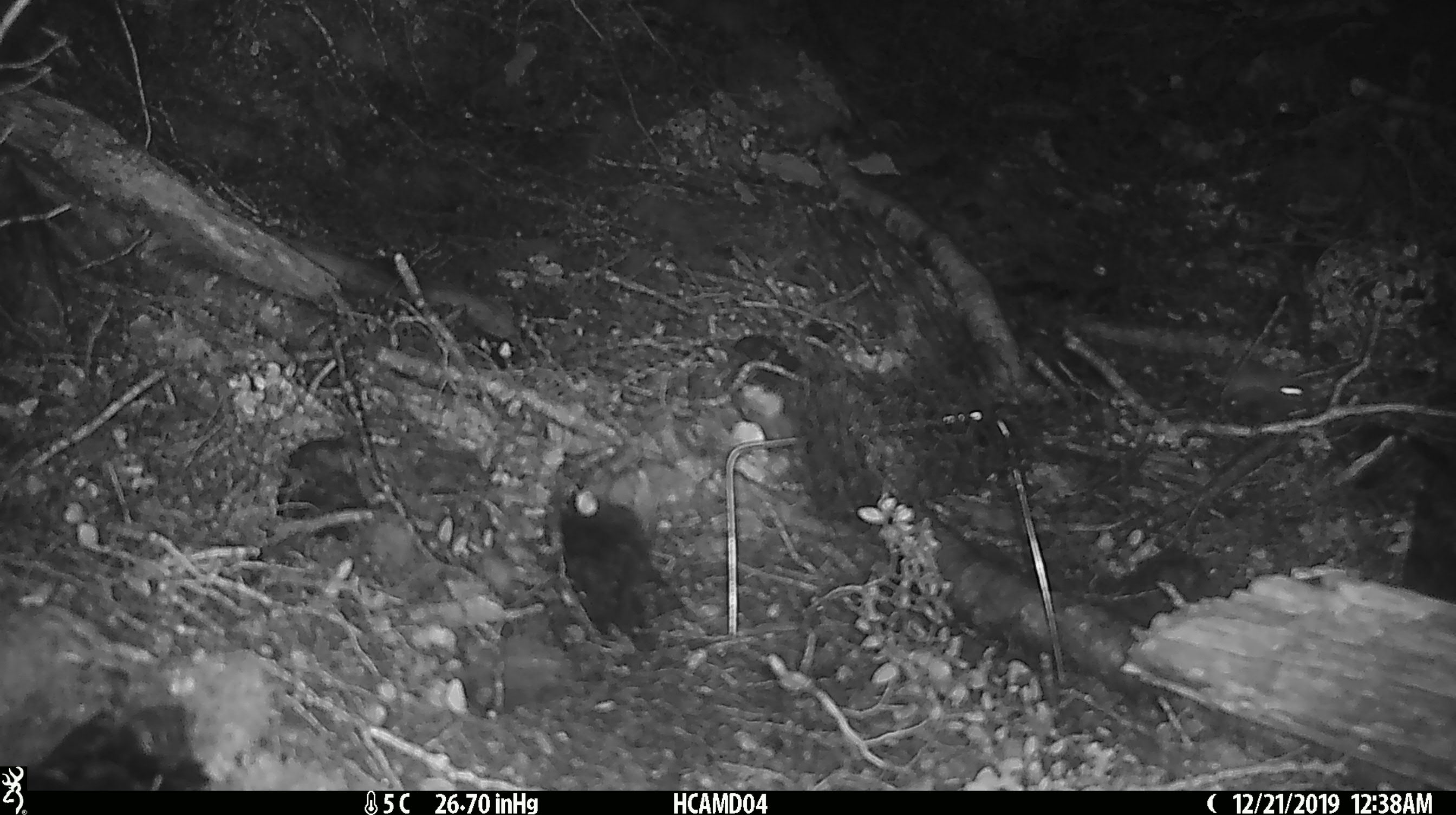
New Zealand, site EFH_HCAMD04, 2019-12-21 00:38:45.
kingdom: Animalia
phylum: Chordata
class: Mammalia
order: Rodentia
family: Muridae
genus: Mus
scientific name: Mus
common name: mouse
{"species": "mouse (Mus)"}